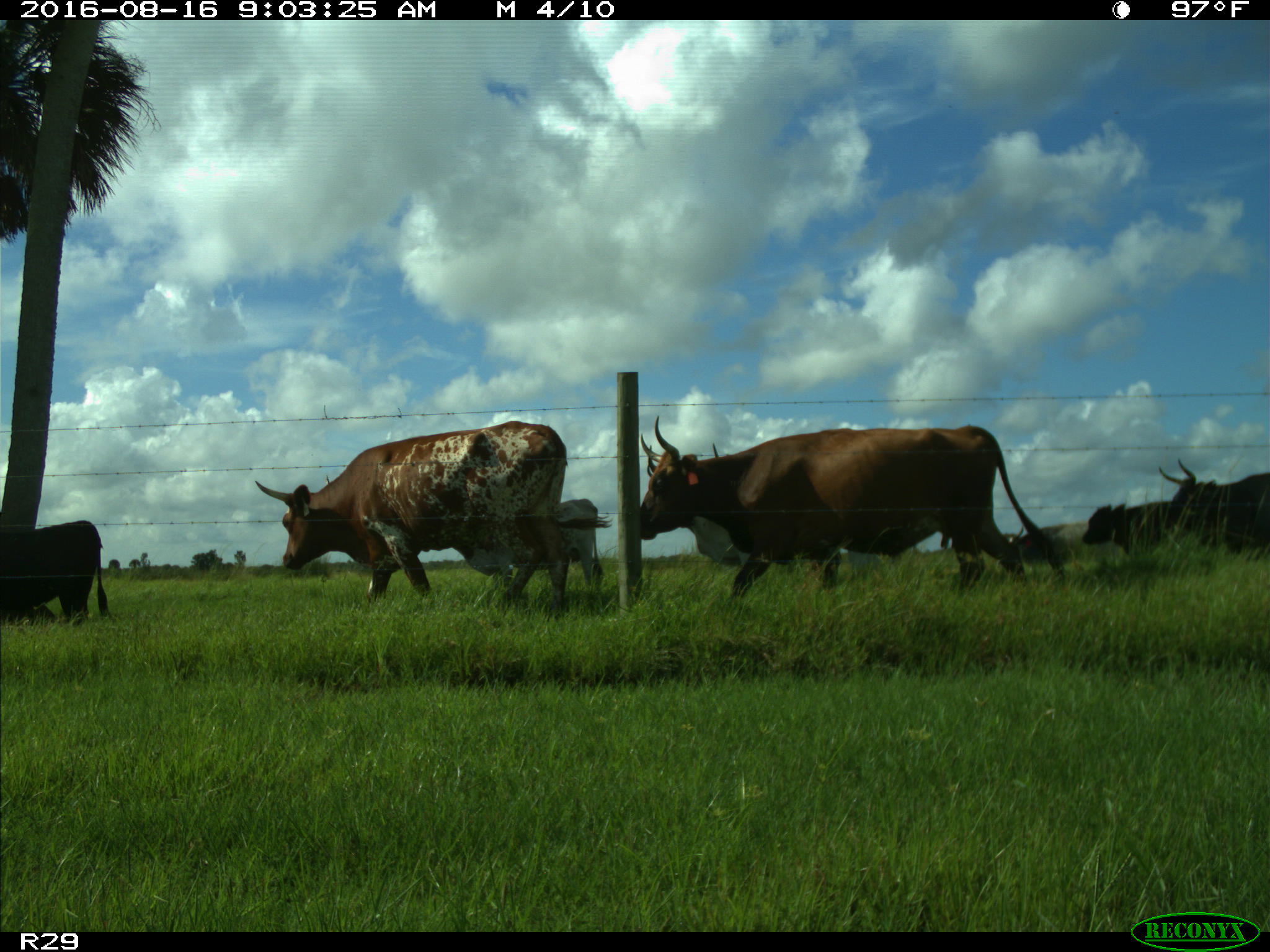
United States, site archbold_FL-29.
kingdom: Animalia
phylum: Chordata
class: Mammalia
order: Artiodactyla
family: Bovidae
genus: Bos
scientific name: Bos taurus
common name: domestic cow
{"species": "Bos taurus (domestic cow)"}